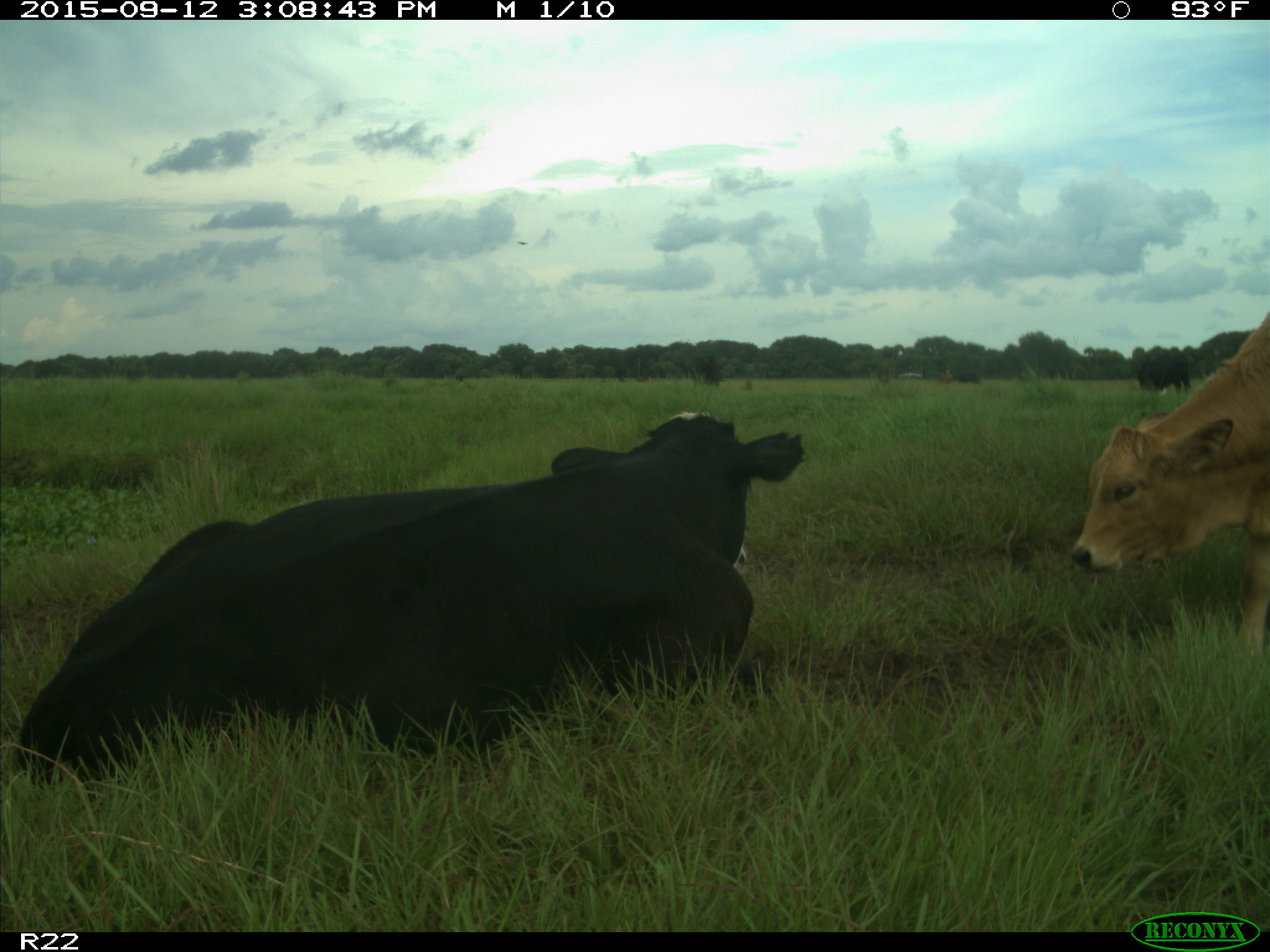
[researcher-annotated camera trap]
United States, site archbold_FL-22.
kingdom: Animalia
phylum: Chordata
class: Mammalia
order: Artiodactyla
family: Bovidae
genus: Bos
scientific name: Bos taurus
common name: domestic cow